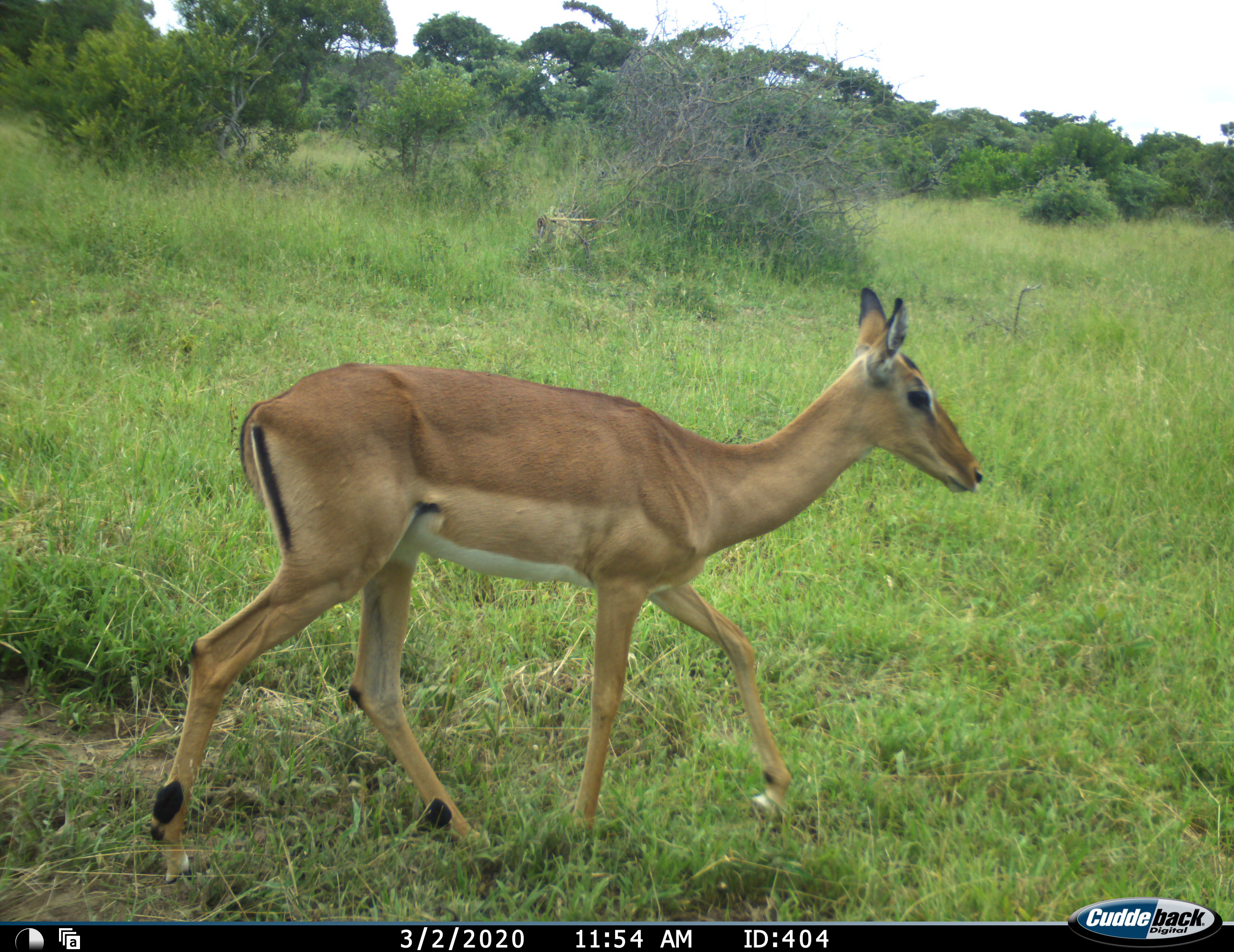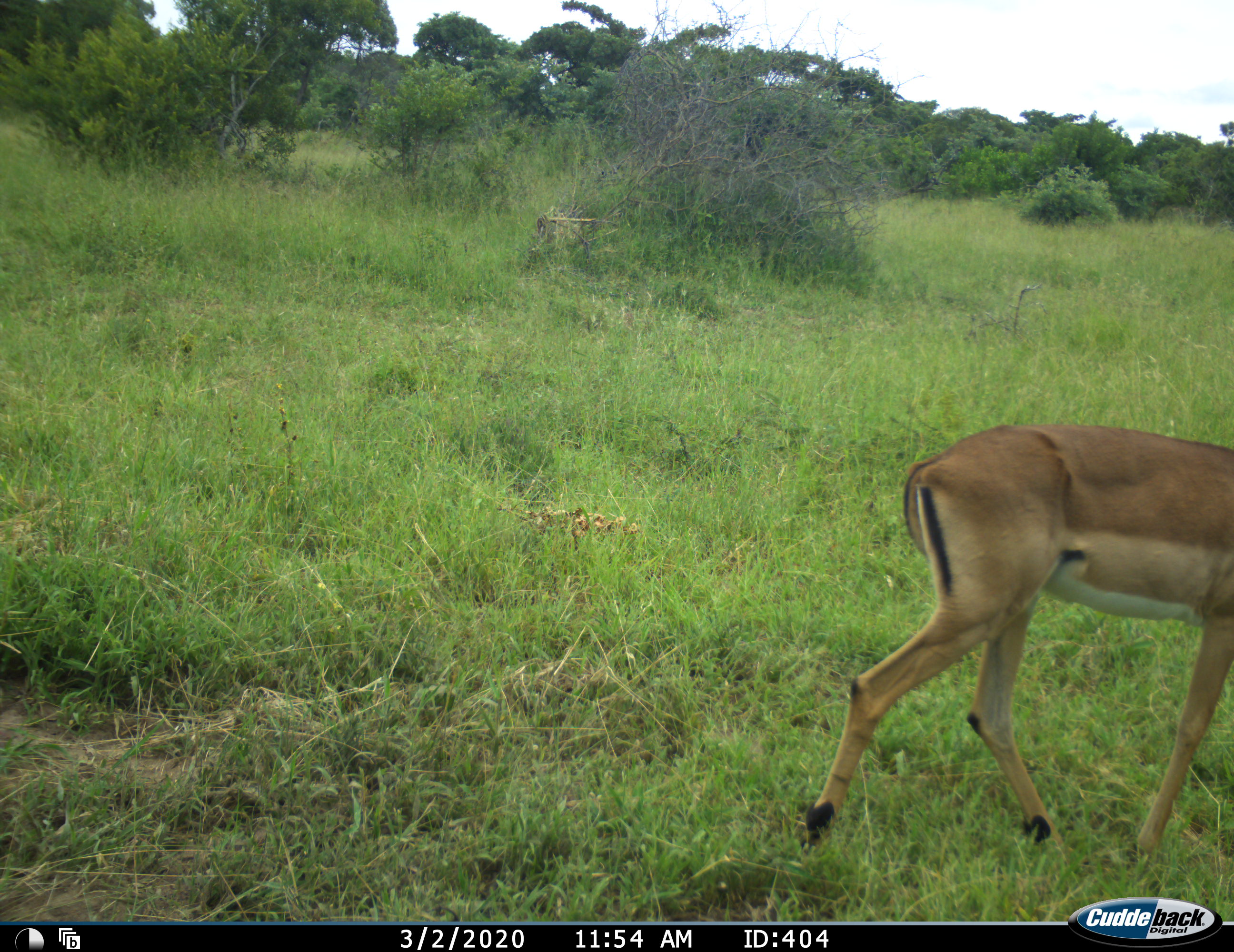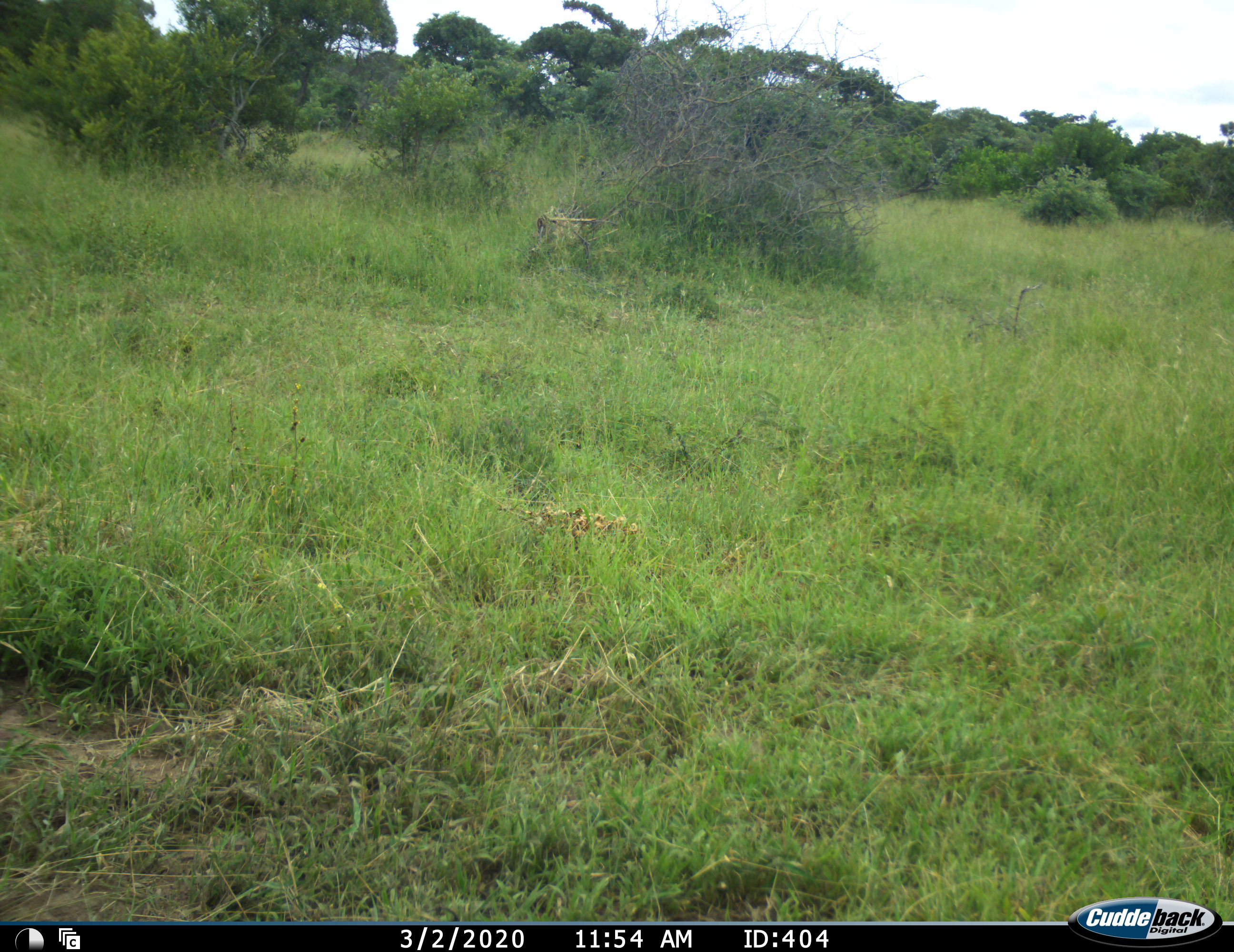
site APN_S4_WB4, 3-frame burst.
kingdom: Animalia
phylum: Chordata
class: Mammalia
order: Artiodactyla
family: Bovidae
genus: Aepyceros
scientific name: Aepyceros melampus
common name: impala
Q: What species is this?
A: Impala (Aepyceros melampus).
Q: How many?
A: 1.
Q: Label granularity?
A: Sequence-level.